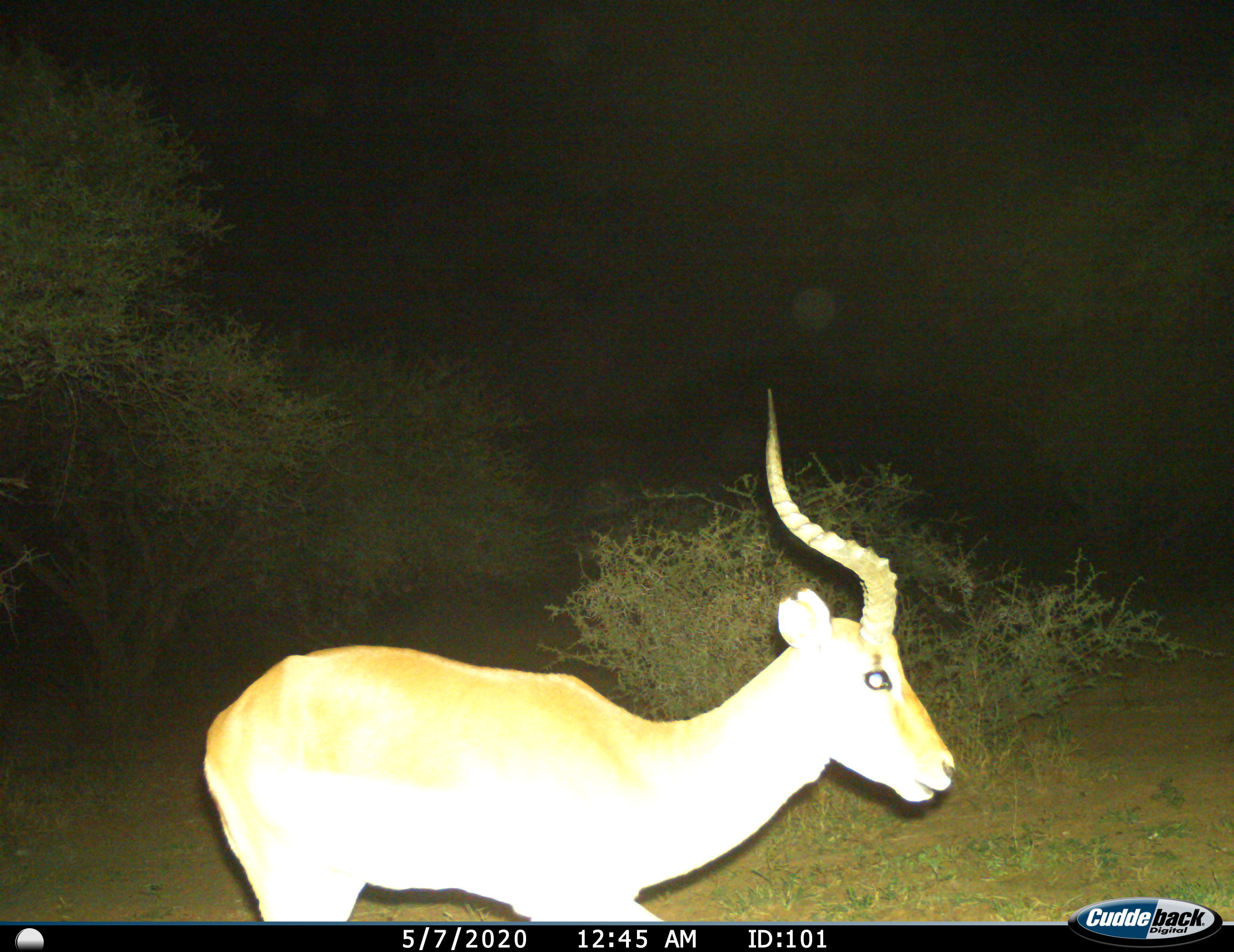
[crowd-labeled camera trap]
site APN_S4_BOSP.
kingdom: Animalia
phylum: Chordata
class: Mammalia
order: Artiodactyla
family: Bovidae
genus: Aepyceros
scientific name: Aepyceros melampus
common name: impala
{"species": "impala (Aepyceros melampus)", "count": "1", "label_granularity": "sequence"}